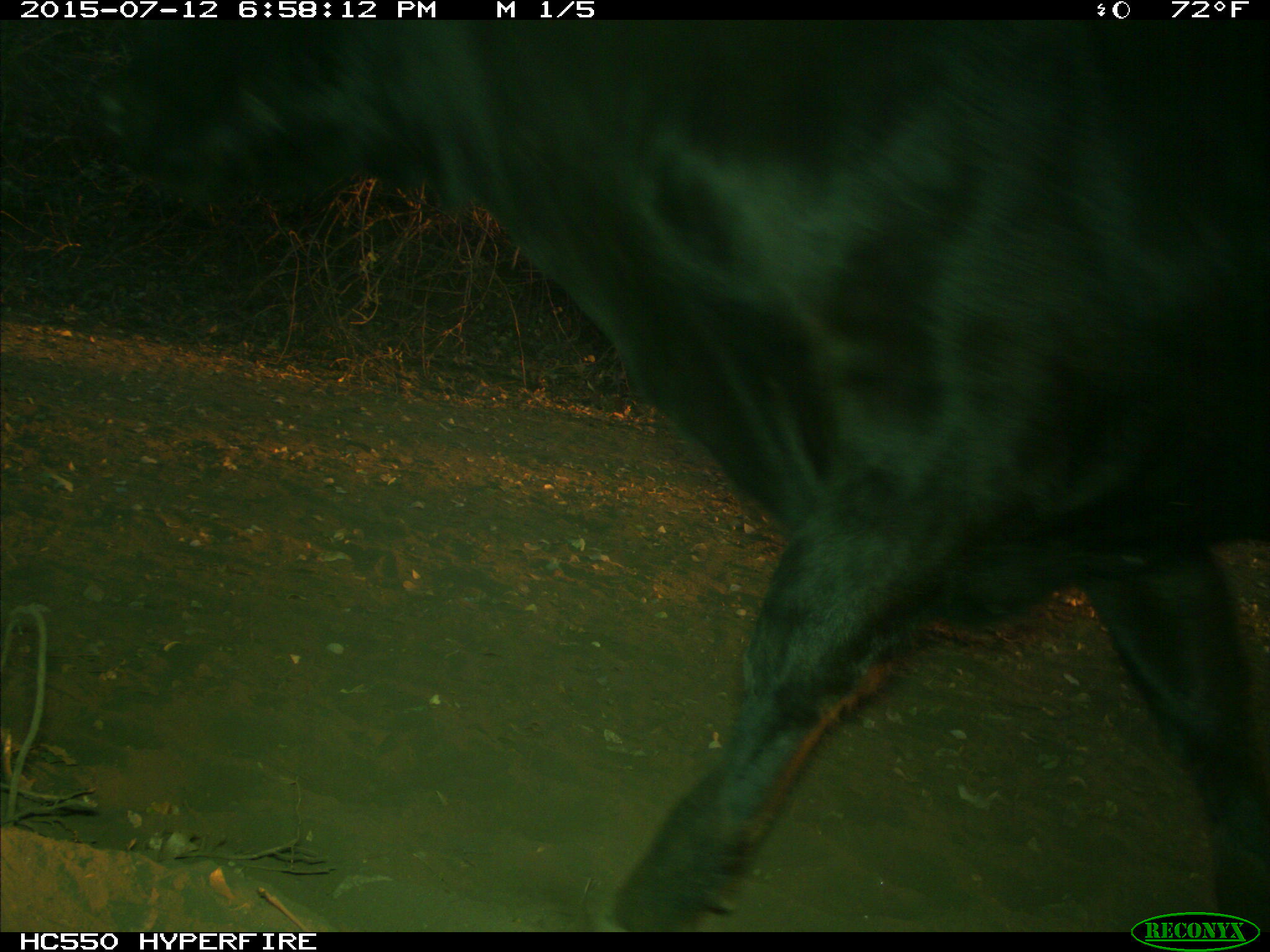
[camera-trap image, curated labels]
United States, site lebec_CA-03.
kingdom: Animalia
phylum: Chordata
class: Mammalia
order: Artiodactyla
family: Bovidae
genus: Bos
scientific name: Bos taurus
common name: domestic cow